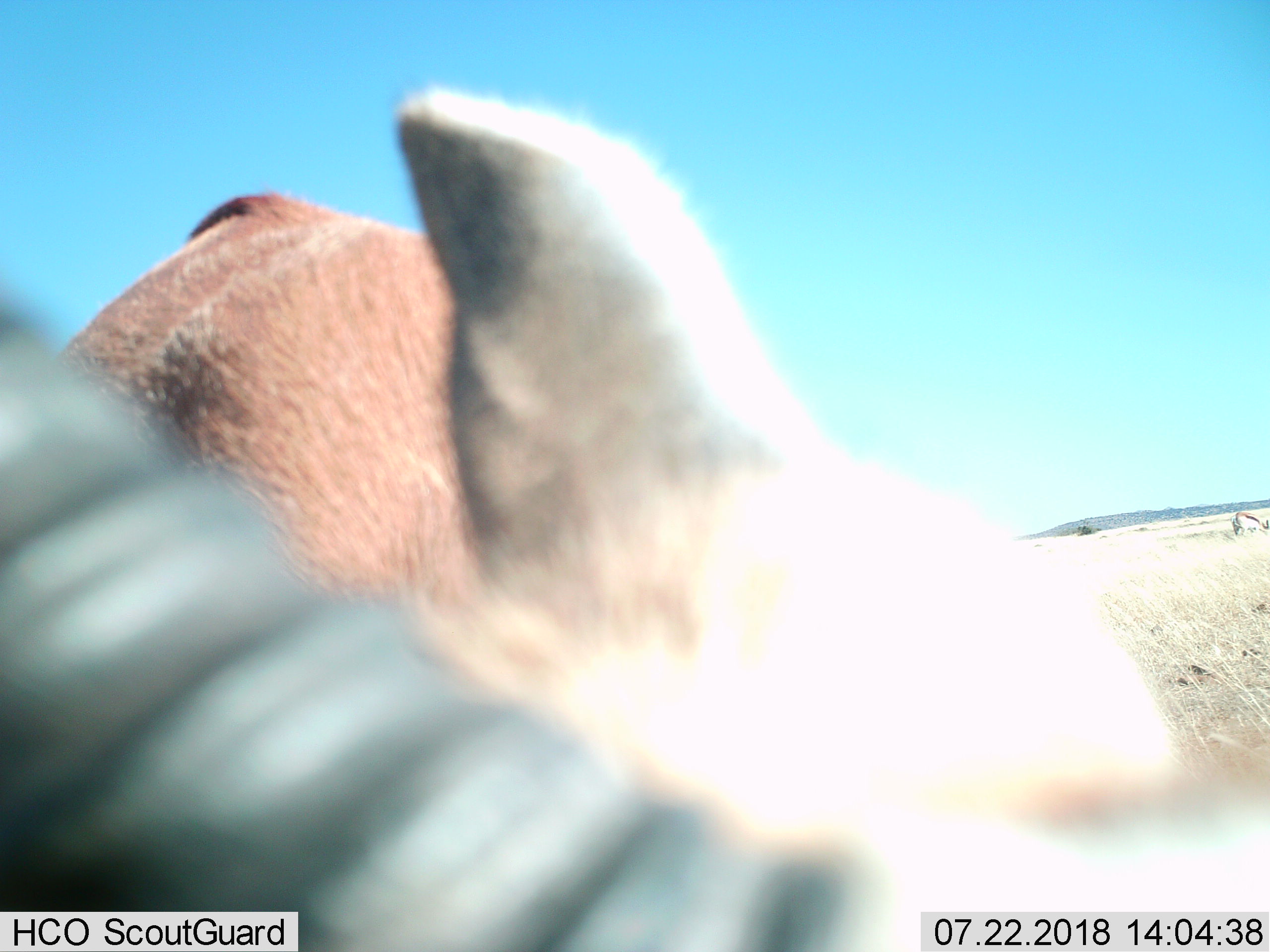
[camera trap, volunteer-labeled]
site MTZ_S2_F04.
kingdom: Animalia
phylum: Chordata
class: Mammalia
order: Artiodactyla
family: Bovidae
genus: Antidorcas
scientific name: Antidorcas marsupialis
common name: springbok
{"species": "springbok (Antidorcas marsupialis)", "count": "2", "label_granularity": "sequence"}